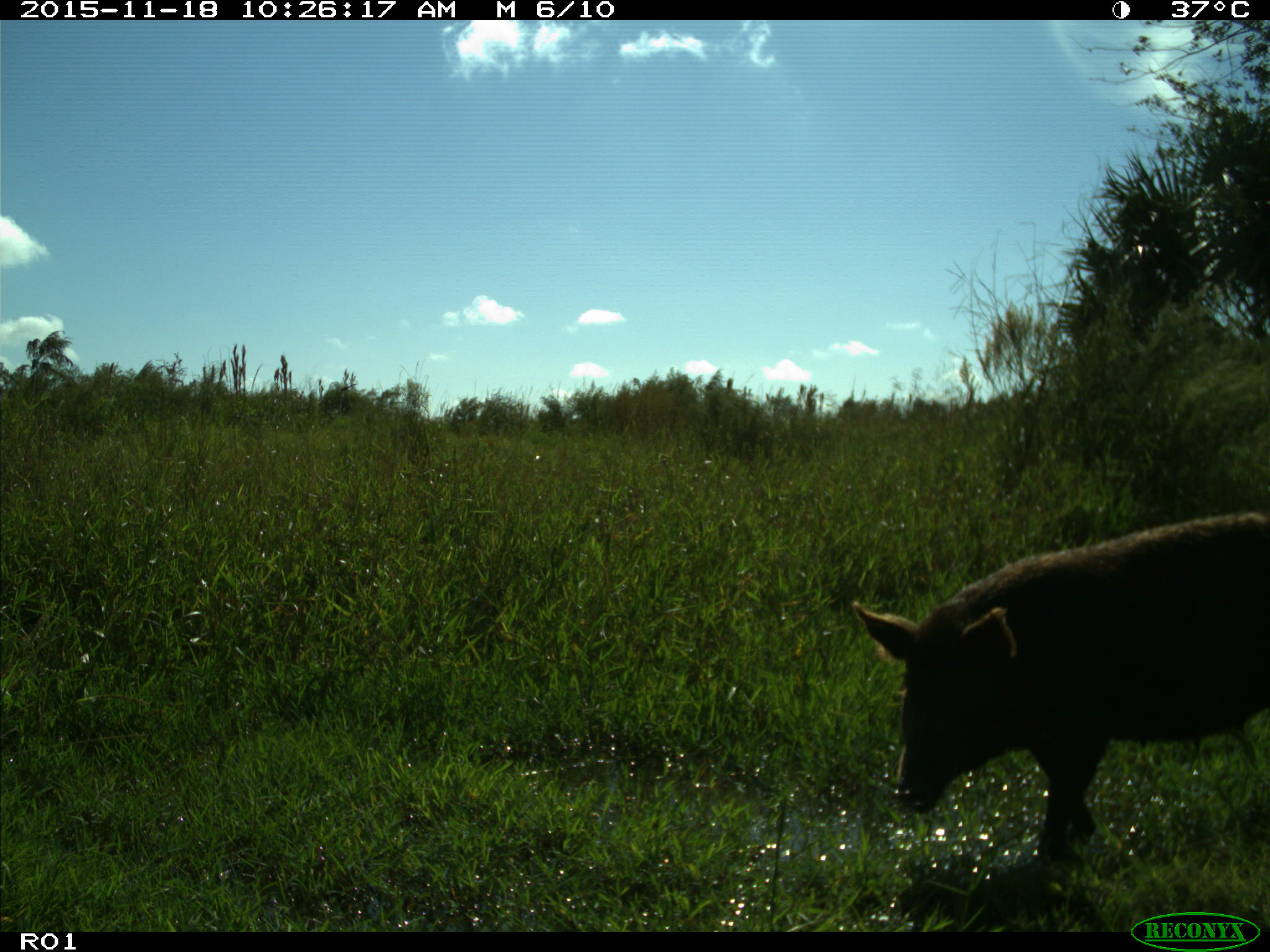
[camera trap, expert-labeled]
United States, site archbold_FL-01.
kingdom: Animalia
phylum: Chordata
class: Mammalia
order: Artiodactyla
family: Suidae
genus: Sus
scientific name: Sus scrofa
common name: wild boar